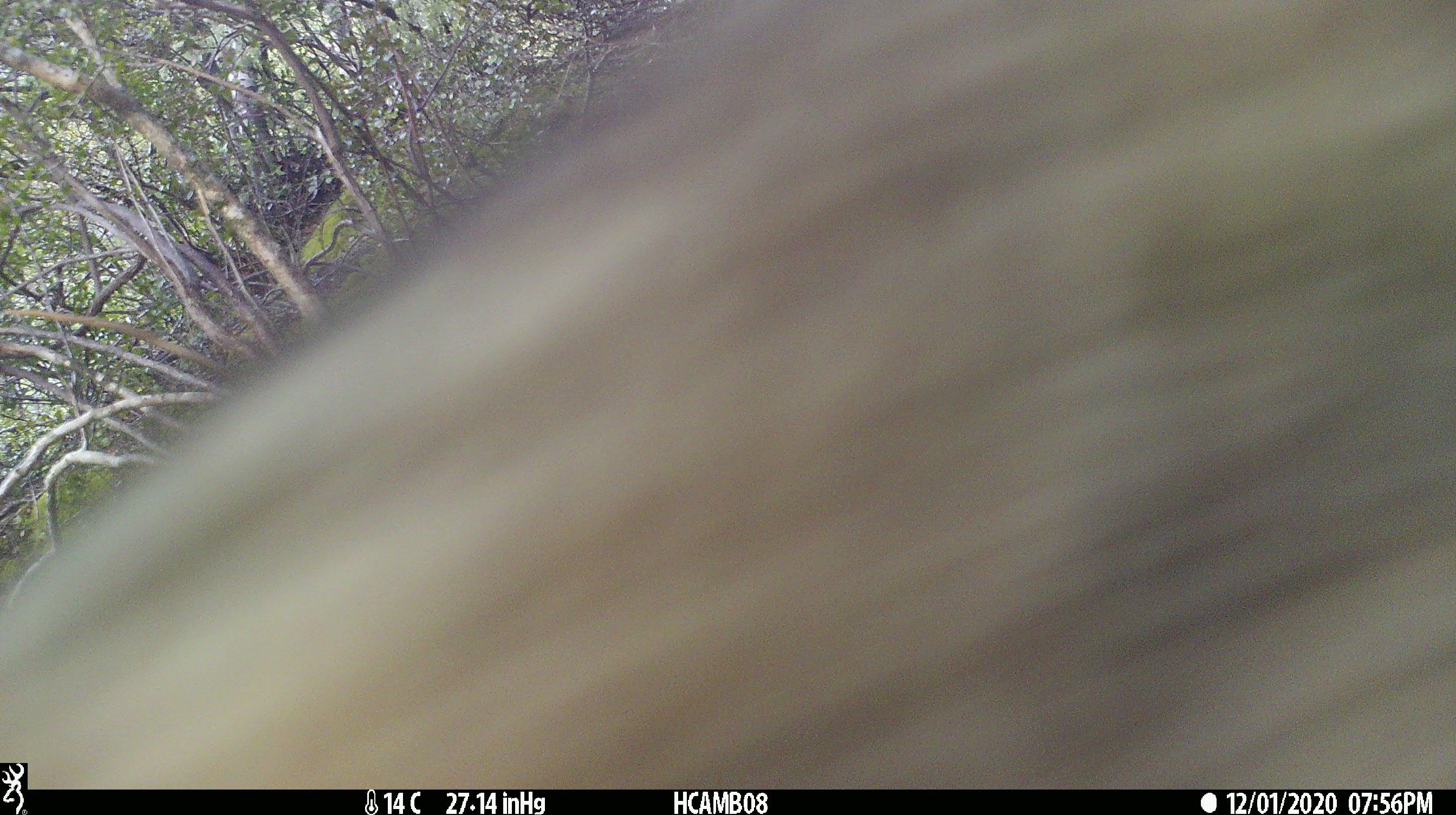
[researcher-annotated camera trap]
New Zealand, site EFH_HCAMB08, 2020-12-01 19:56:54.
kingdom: Animalia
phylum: Chordata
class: Mammalia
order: Carnivora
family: Felidae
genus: Felis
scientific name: Felis catus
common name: domestic cat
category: cat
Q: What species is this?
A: Cat (domestic cat) (Felis catus).